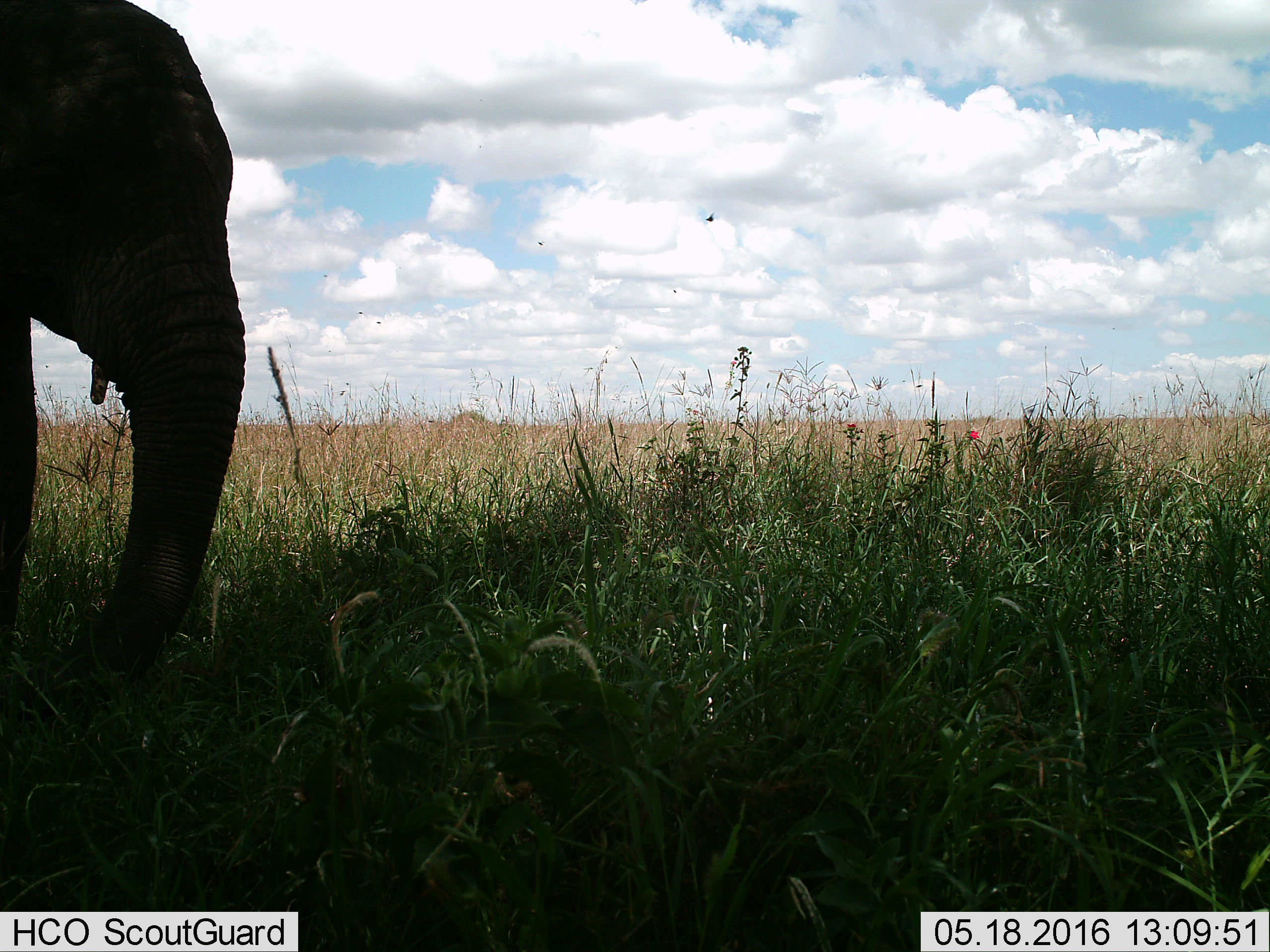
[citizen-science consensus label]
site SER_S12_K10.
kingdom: Animalia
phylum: Chordata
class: Mammalia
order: Proboscidea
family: Elephantidae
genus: Loxodonta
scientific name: Loxodonta africana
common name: african bush elephant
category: elephant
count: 1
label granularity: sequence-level